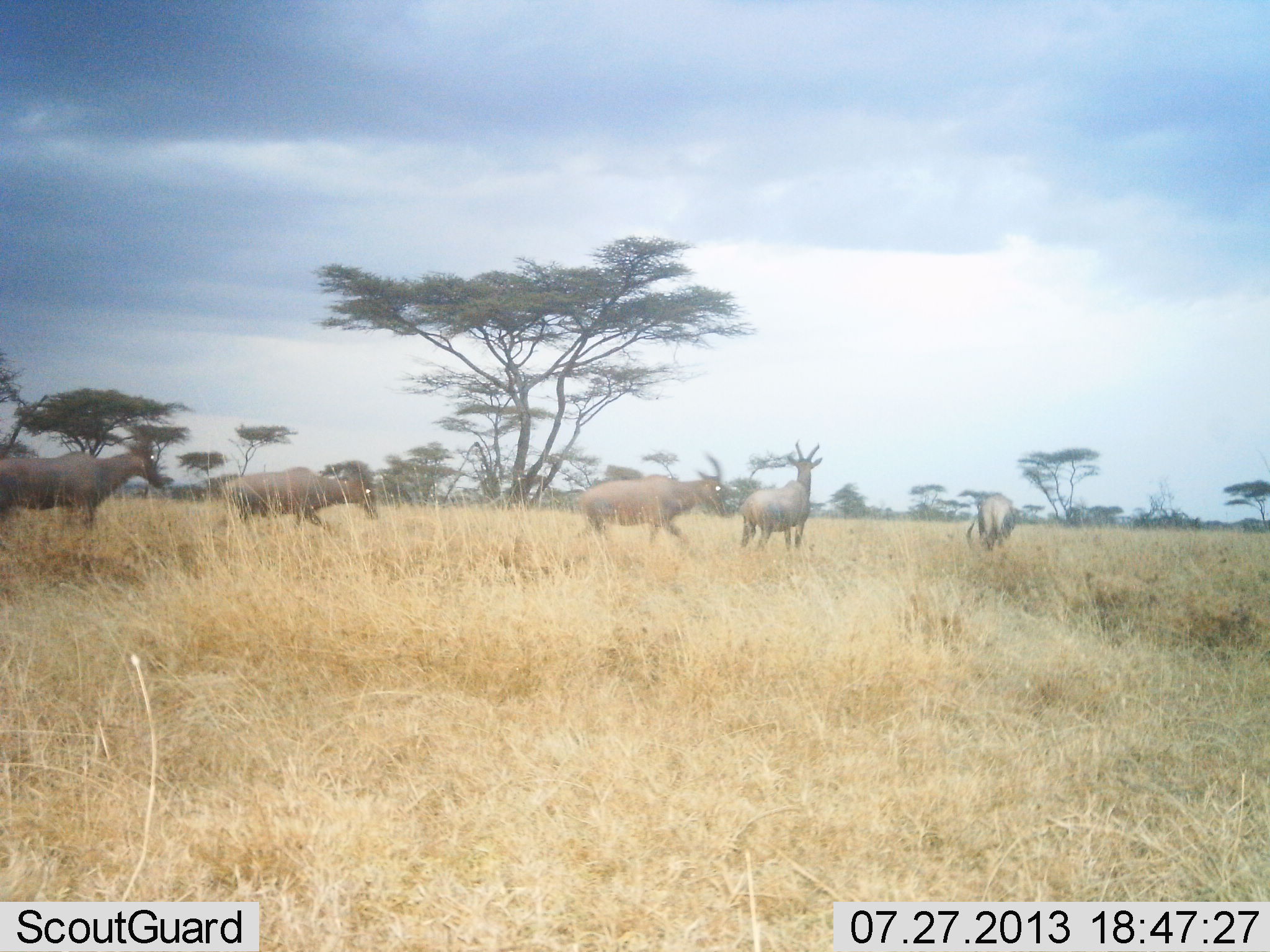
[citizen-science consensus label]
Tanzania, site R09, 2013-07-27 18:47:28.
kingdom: Animalia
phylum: Chordata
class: Mammalia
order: Artiodactyla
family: Bovidae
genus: Damaliscus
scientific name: Damaliscus lunatus jimela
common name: topi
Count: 5.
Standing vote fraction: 52%.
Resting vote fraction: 0%.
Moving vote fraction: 100%.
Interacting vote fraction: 4%.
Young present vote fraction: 0%.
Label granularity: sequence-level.